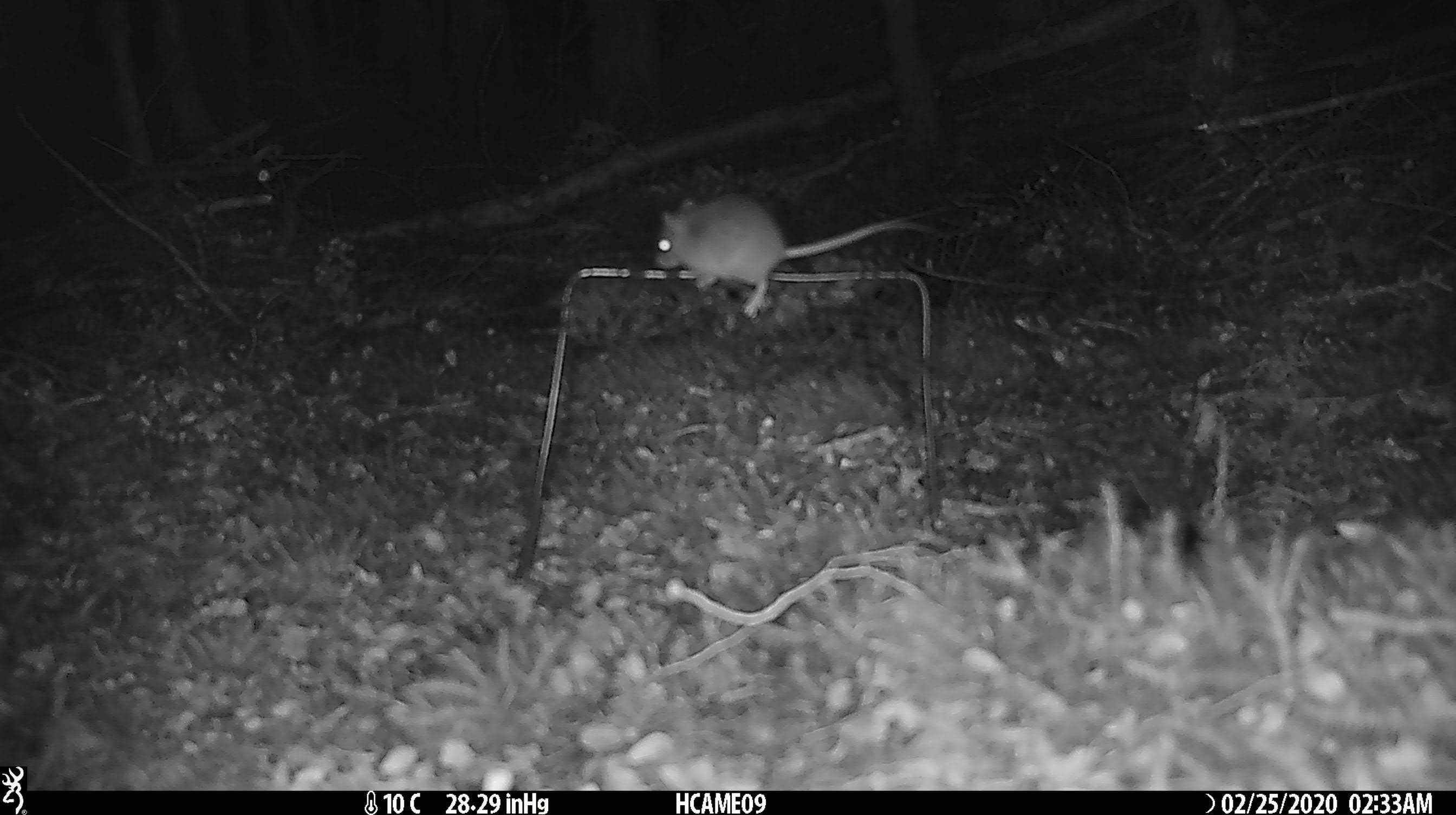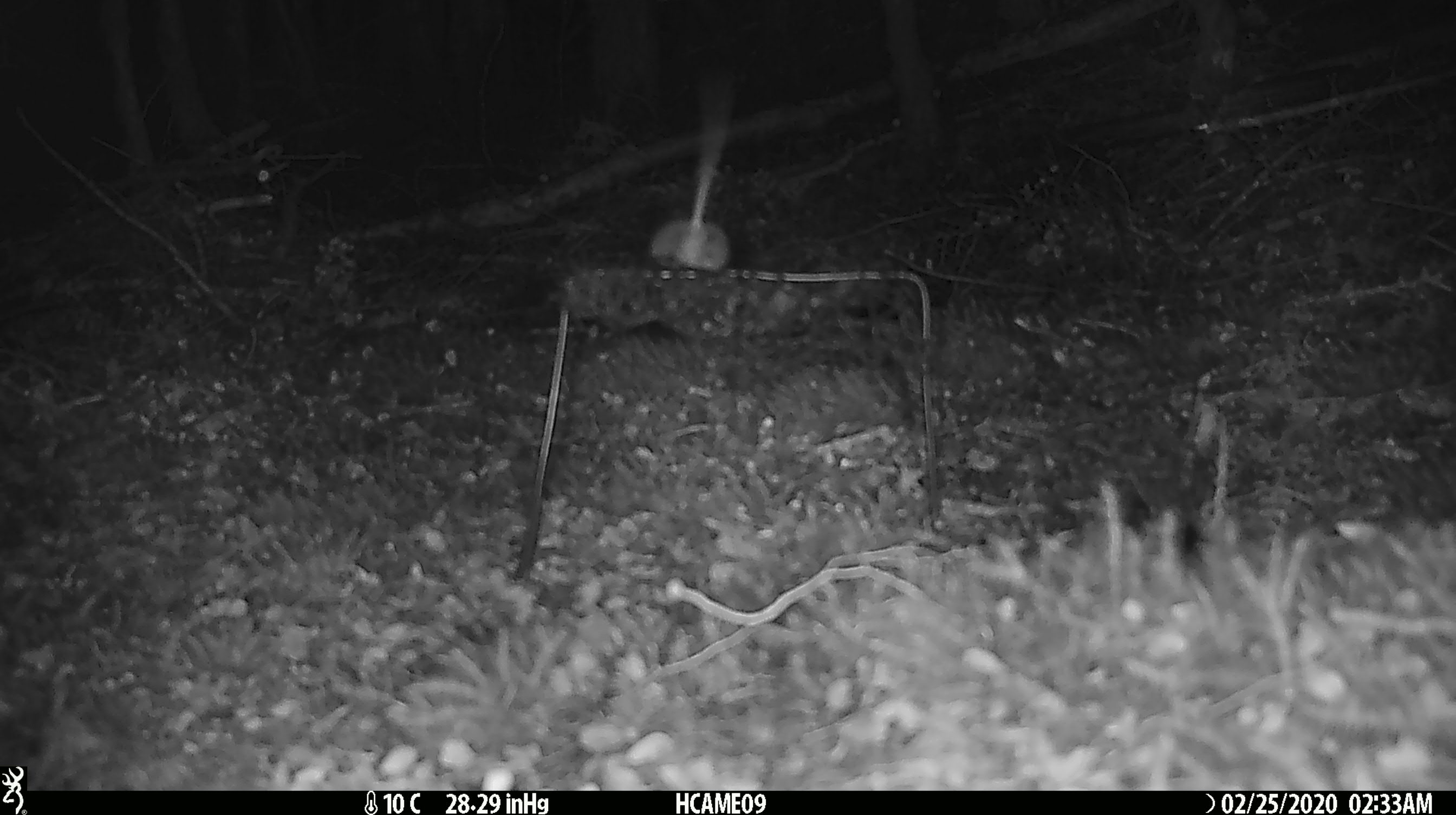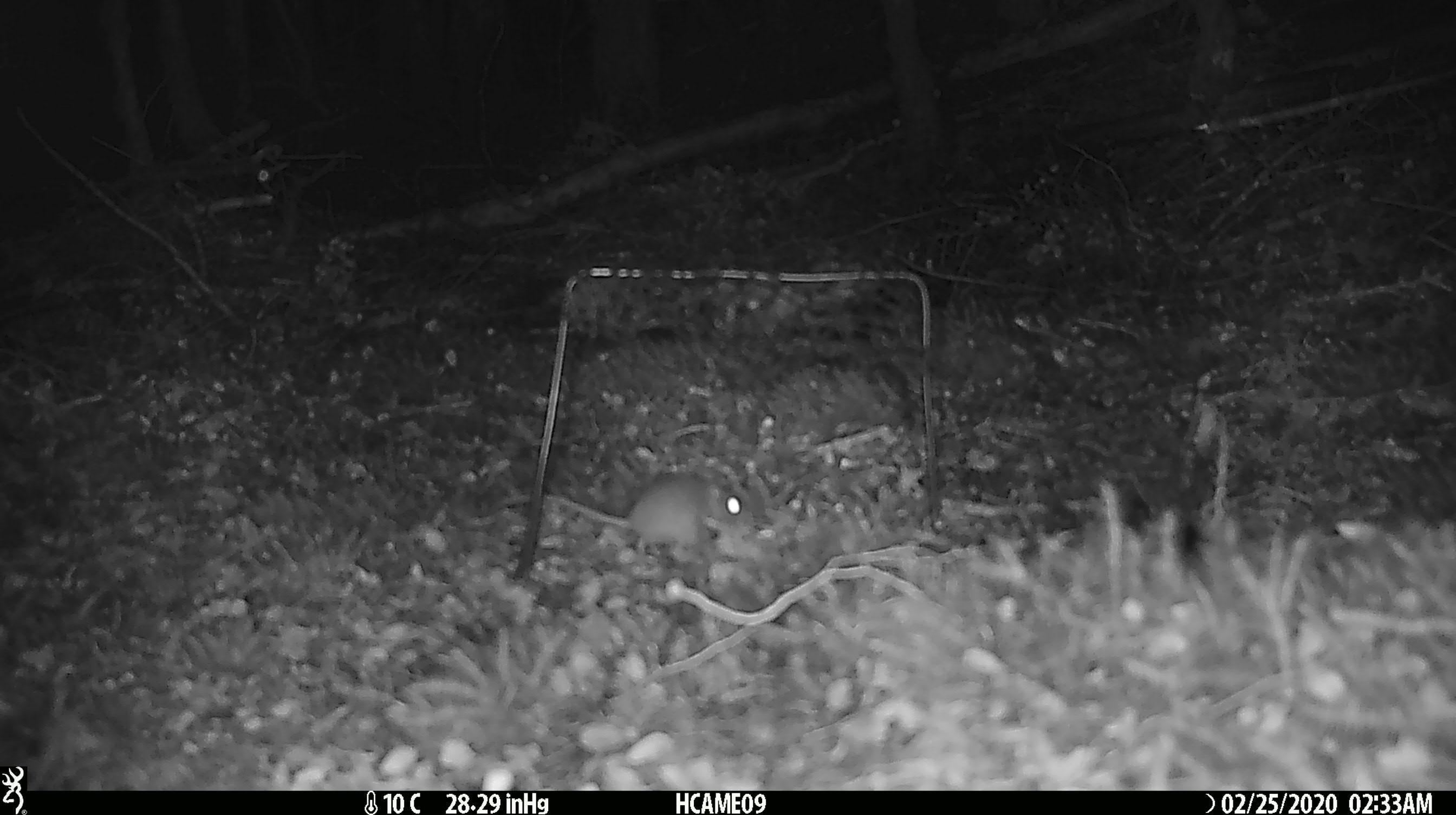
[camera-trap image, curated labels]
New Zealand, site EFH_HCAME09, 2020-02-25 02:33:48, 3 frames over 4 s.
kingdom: Animalia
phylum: Chordata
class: Mammalia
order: Rodentia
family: Muridae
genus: Mus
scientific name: Mus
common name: mouse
Mouse (Mus).